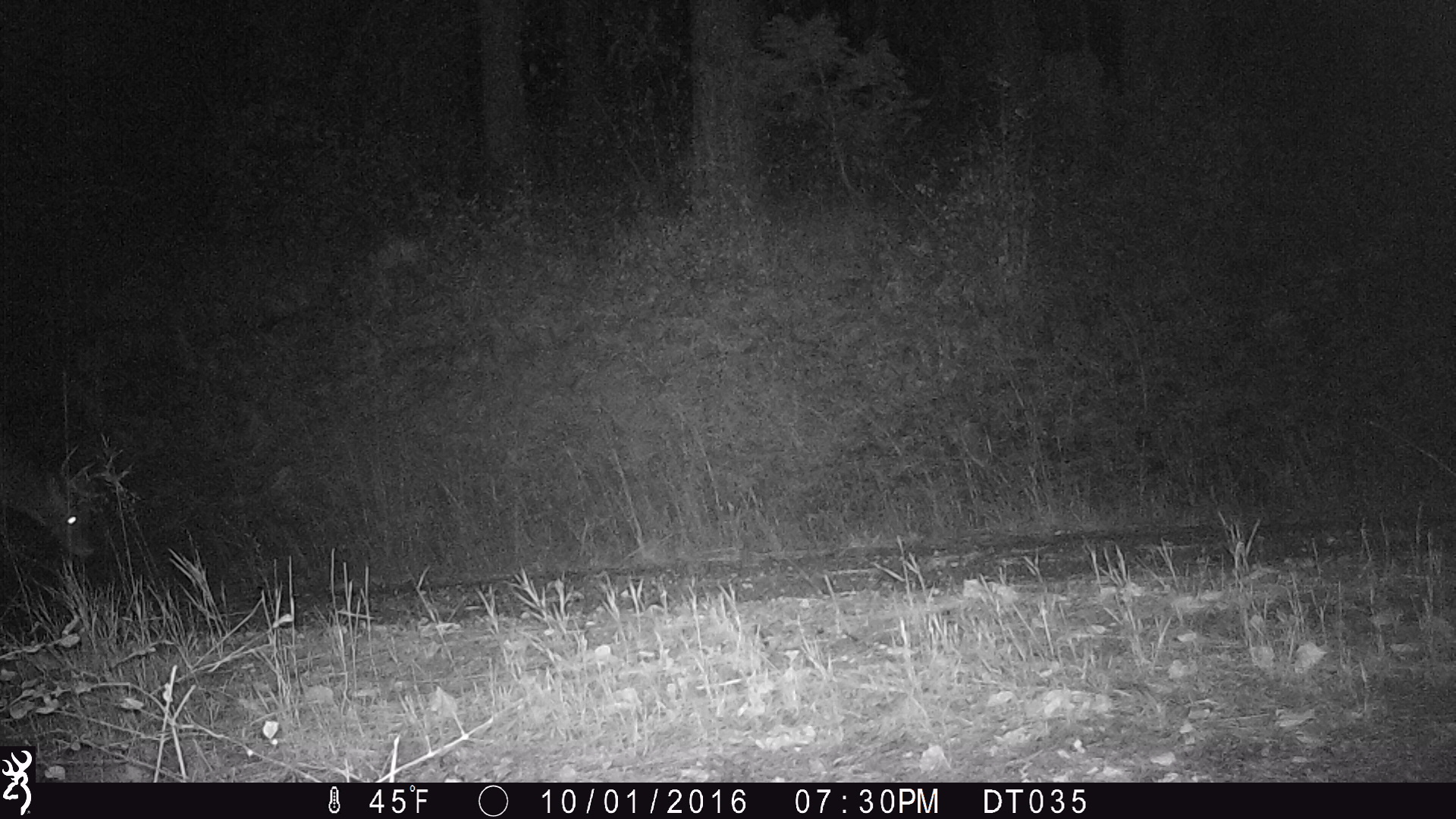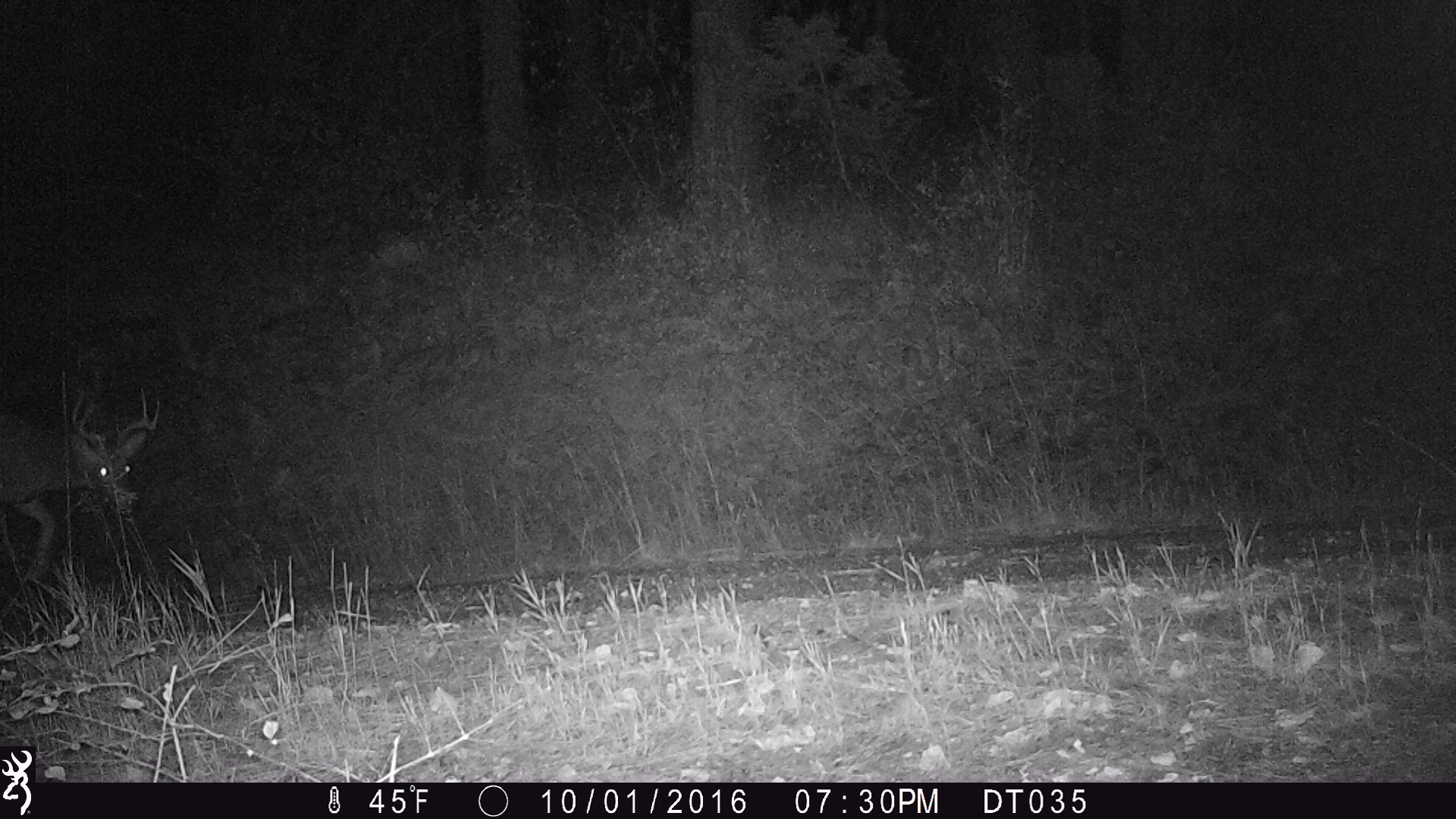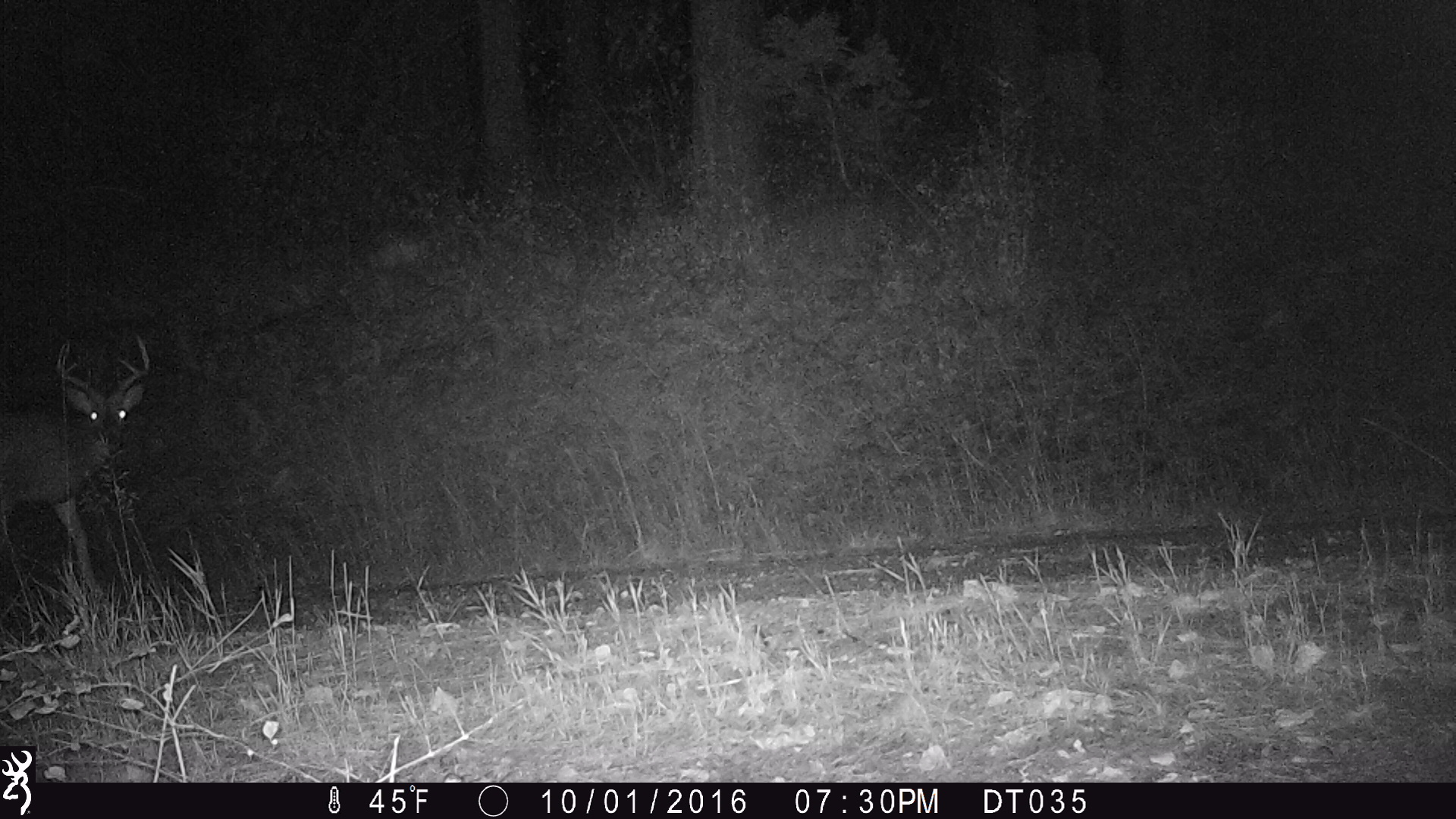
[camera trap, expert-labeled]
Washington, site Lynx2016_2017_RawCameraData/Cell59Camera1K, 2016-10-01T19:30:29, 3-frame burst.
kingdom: Animalia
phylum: Chordata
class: Mammalia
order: Artiodactyla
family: Cervidae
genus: Odocoileus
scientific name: Odocoileus virginianus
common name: white-tailed deer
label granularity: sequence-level